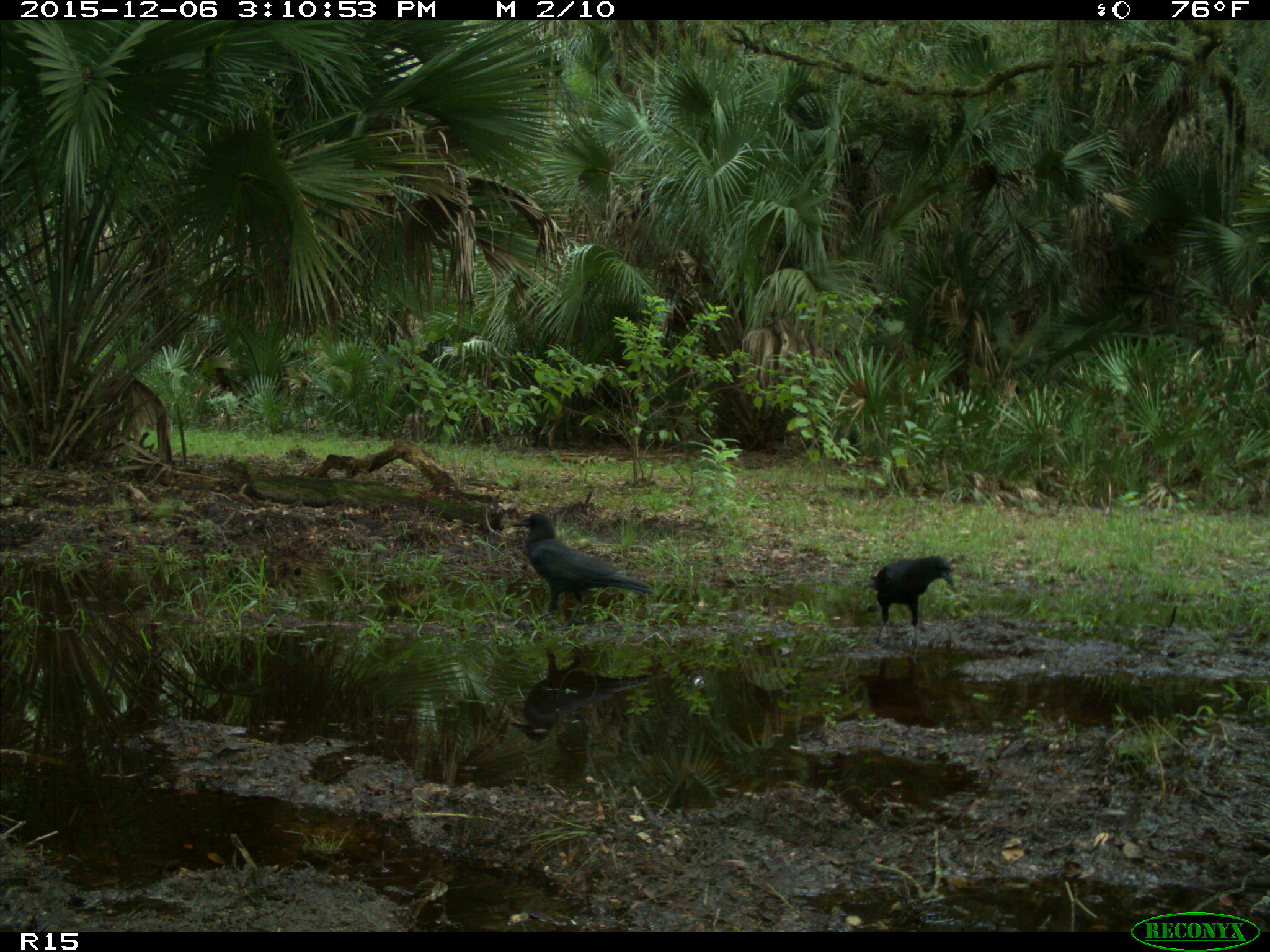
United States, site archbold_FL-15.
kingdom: Animalia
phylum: Chordata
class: Aves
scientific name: Aves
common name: birds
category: unidentified bird